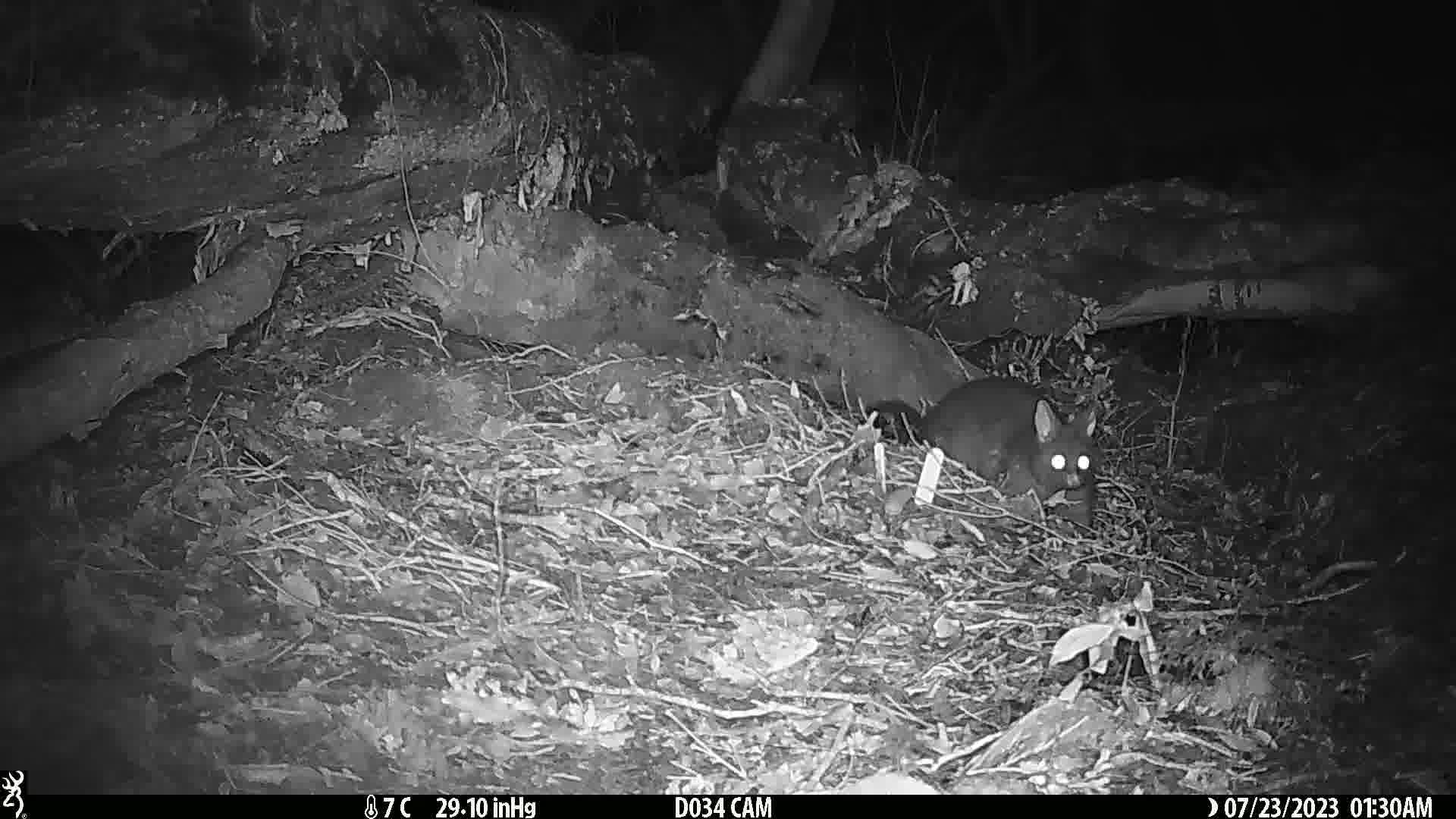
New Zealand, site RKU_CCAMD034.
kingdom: Animalia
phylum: Chordata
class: Mammalia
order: Diprotodontia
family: Phalangeridae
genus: Trichosurus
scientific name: Trichosurus vulpecula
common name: common brushtail possum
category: possum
Possum (common brushtail possum) (Trichosurus vulpecula).